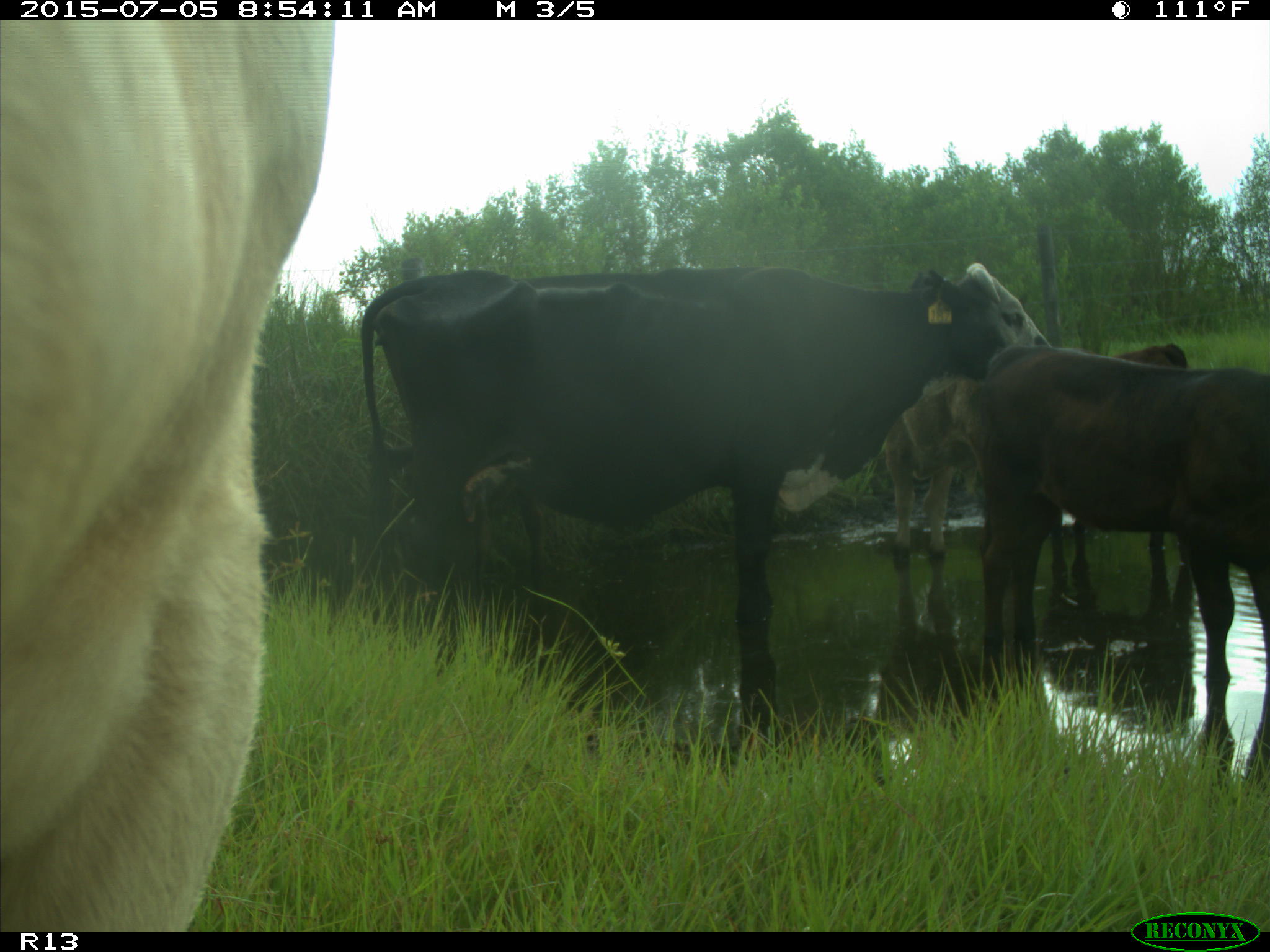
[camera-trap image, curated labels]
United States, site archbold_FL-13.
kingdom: Animalia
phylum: Chordata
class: Mammalia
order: Artiodactyla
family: Bovidae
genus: Bos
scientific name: Bos taurus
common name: domestic cow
Bos taurus (domestic cow).